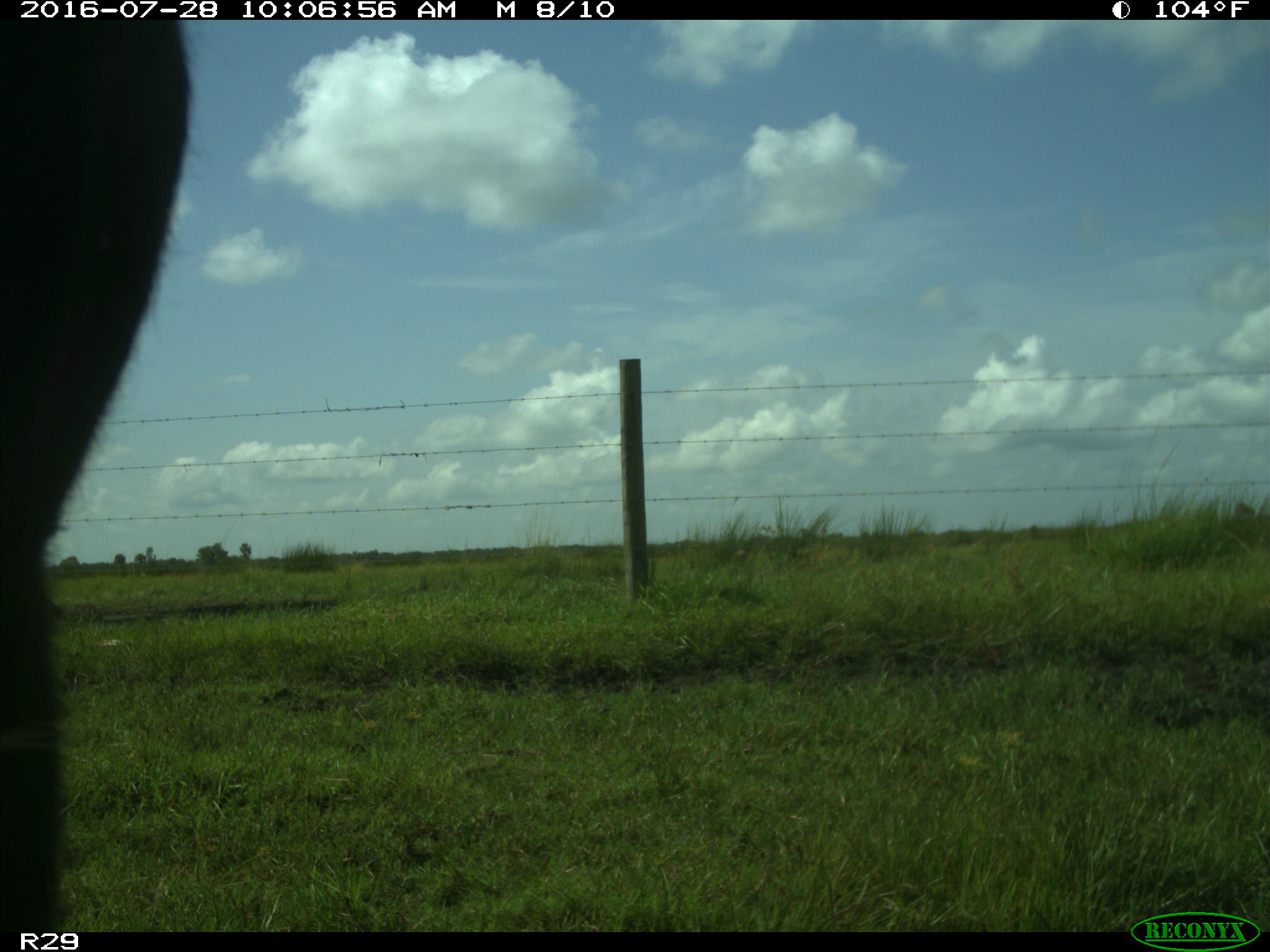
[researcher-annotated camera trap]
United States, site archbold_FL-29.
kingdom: Animalia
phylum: Chordata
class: Mammalia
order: Artiodactyla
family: Bovidae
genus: Bos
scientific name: Bos taurus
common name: domestic cow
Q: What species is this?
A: Bos taurus (domestic cow).